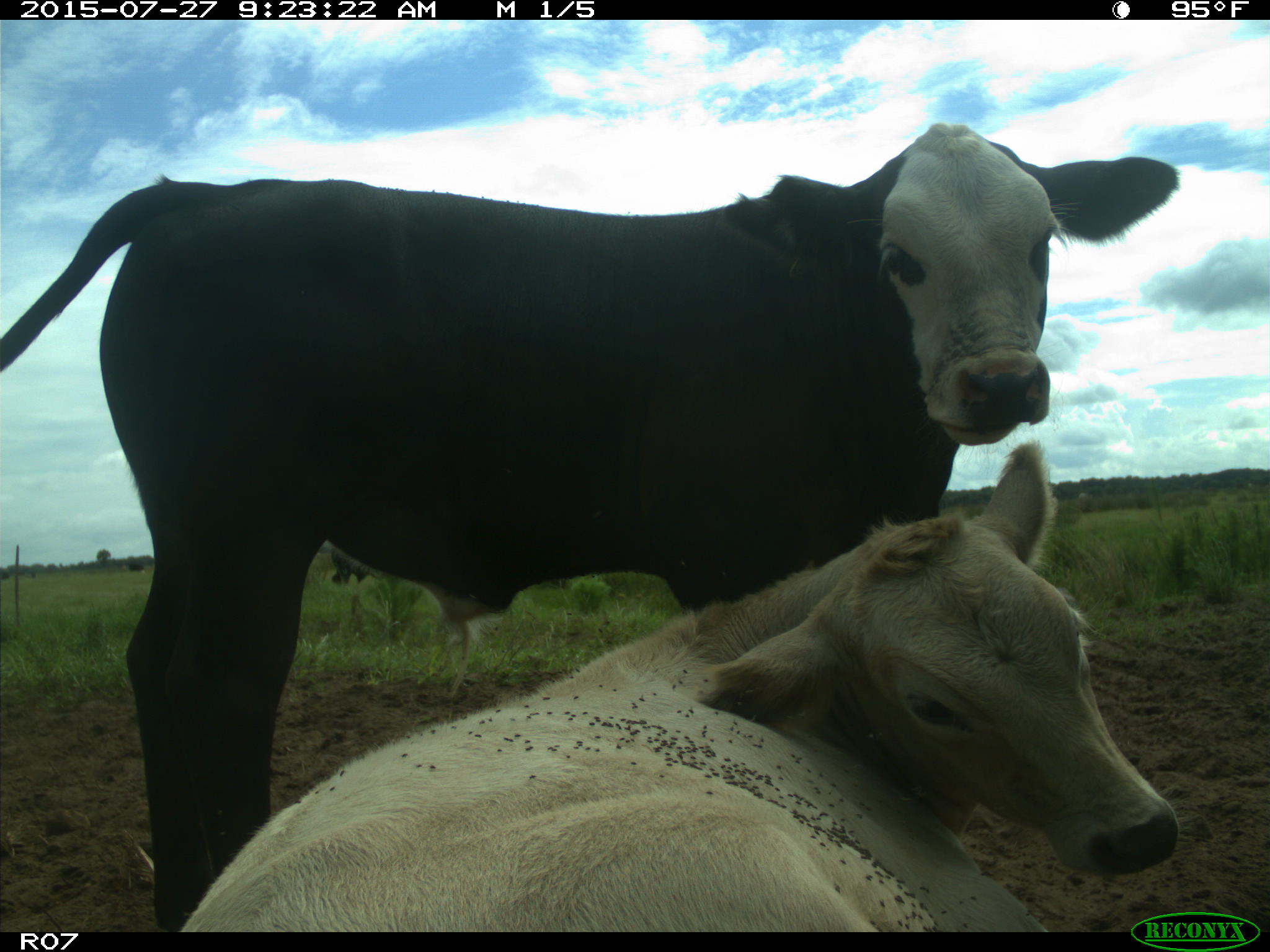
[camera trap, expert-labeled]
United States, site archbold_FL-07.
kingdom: Animalia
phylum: Chordata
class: Mammalia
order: Artiodactyla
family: Bovidae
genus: Bos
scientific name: Bos taurus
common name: domestic cow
Bos taurus (domestic cow).